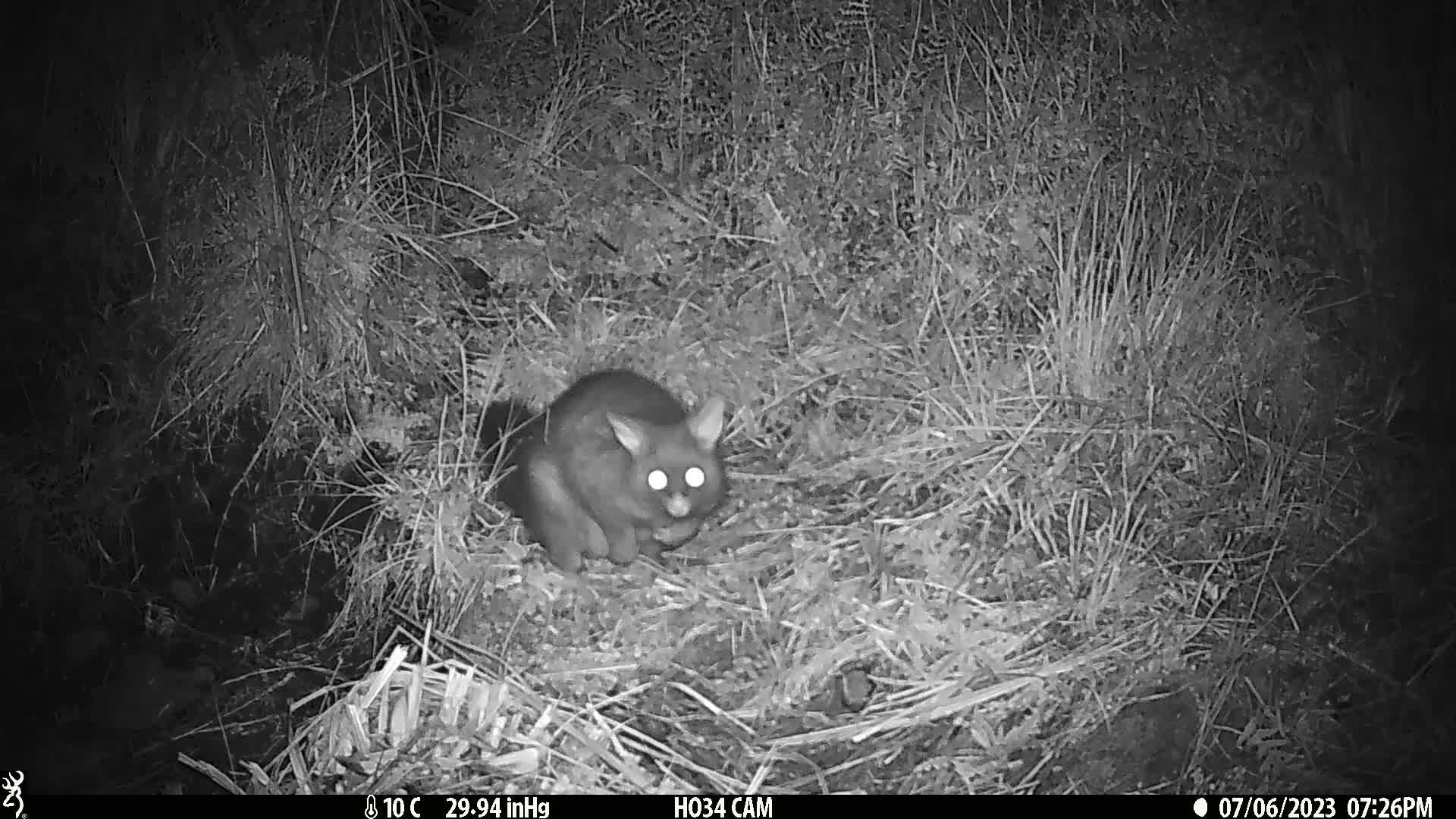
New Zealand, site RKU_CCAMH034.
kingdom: Animalia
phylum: Chordata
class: Mammalia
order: Diprotodontia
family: Phalangeridae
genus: Trichosurus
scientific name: Trichosurus vulpecula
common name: common brushtail possum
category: possum